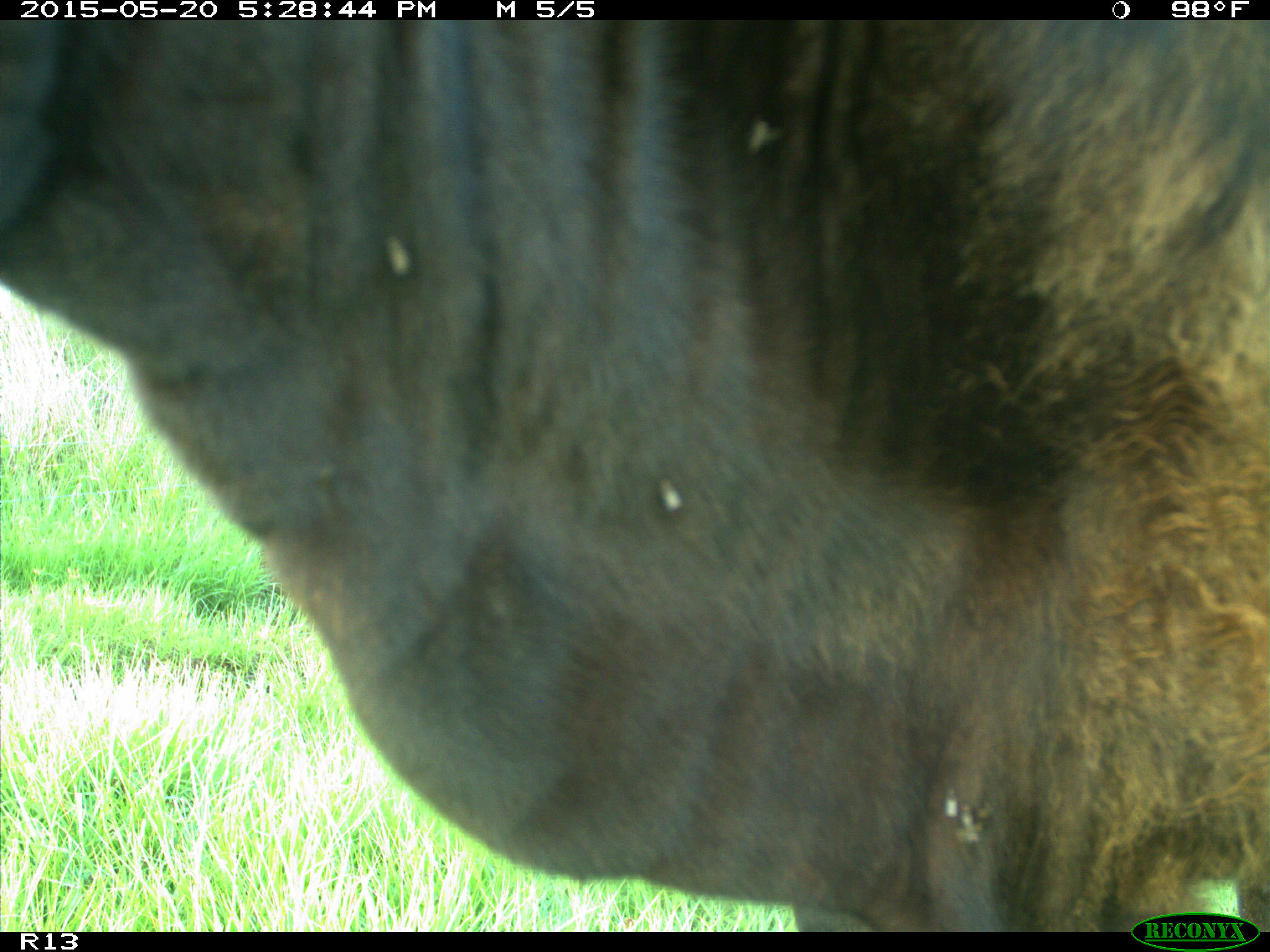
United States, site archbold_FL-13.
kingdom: Animalia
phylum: Chordata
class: Mammalia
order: Artiodactyla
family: Bovidae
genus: Bos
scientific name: Bos taurus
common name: domestic cow